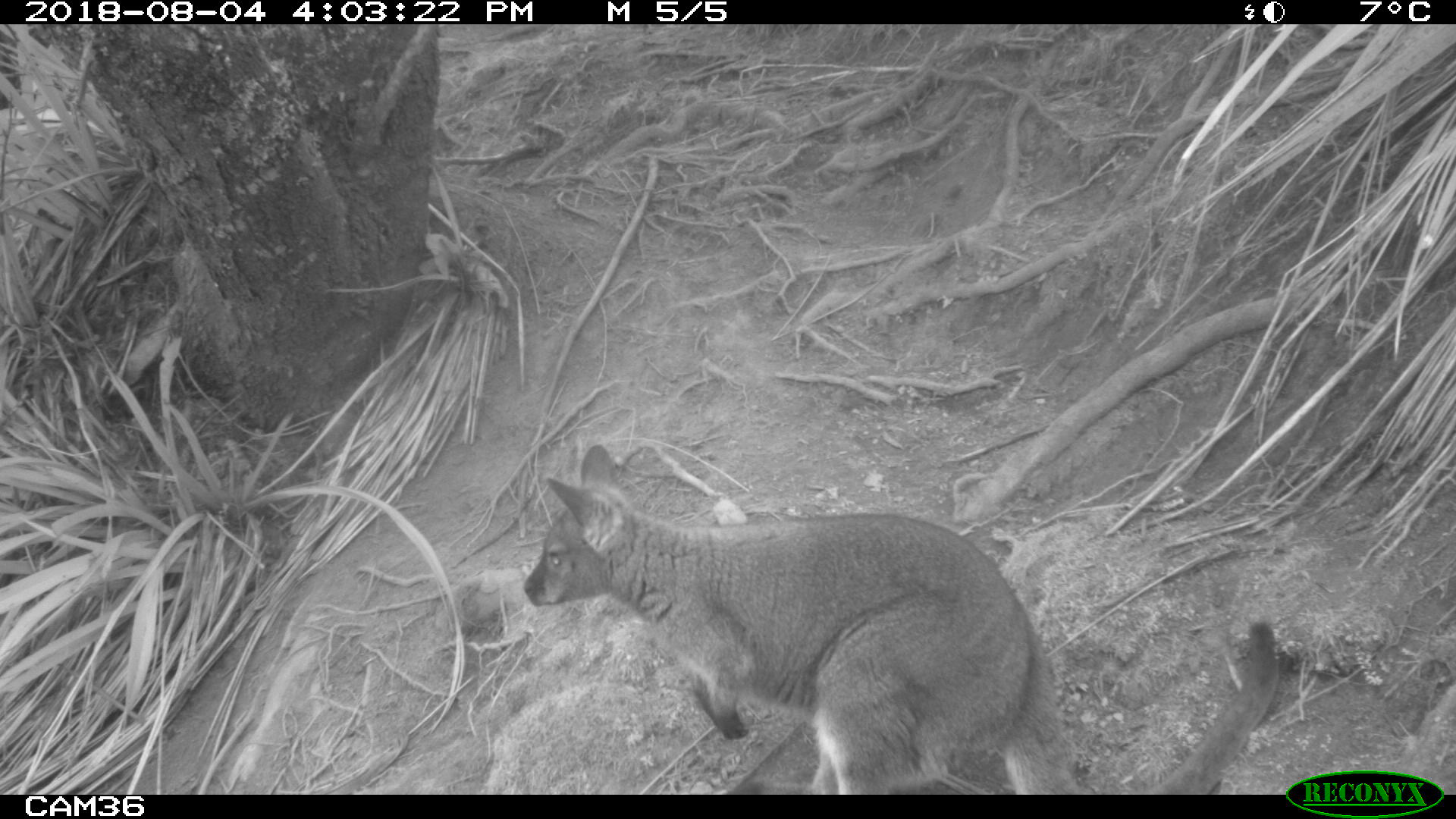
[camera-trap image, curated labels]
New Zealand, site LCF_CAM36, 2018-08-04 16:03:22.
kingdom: Animalia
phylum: Chordata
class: Mammalia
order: Diprotodontia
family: Macropodidae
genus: Notamacropus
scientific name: Notamacropus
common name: wallaby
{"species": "wallaby (Notamacropus)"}